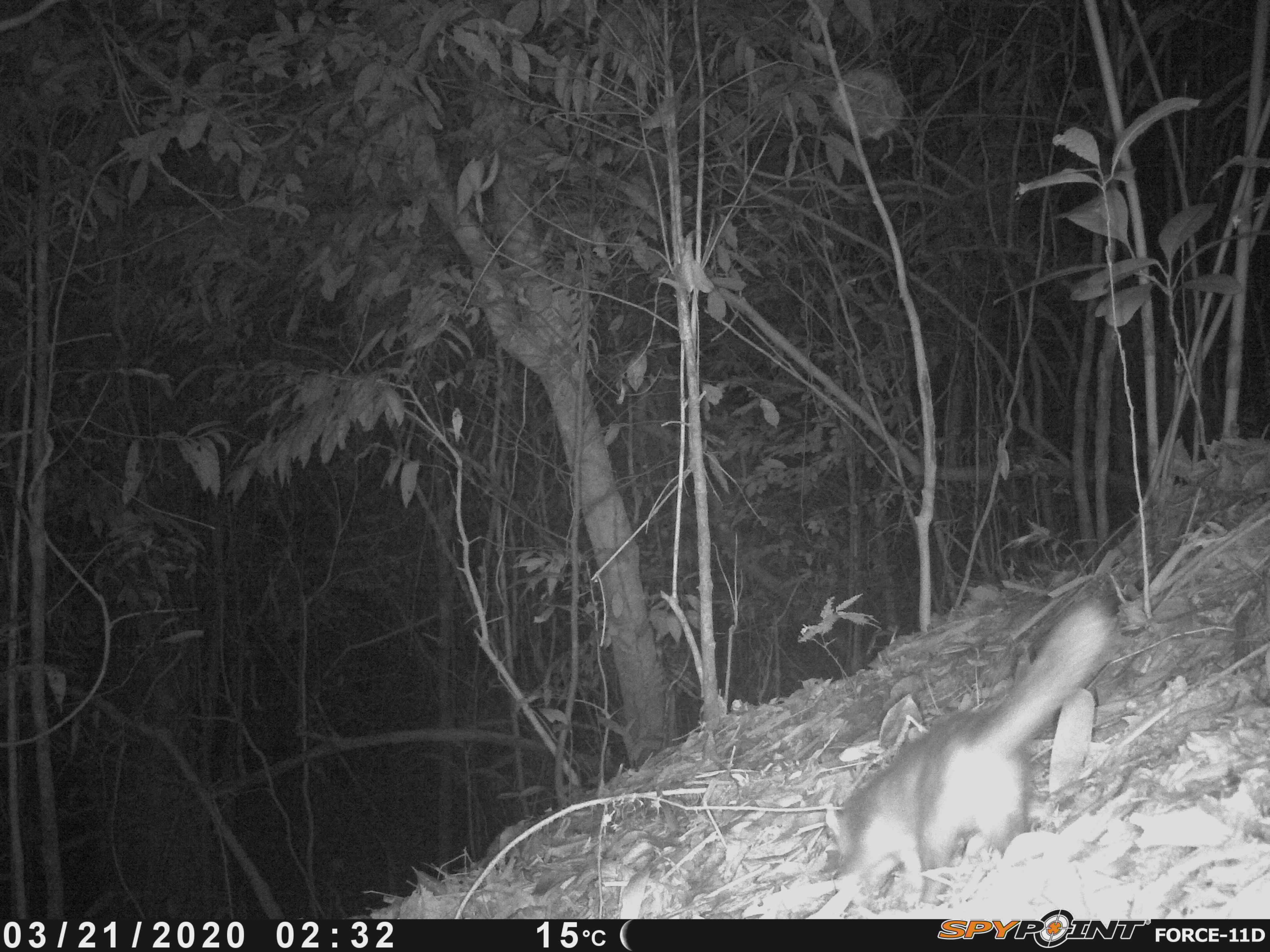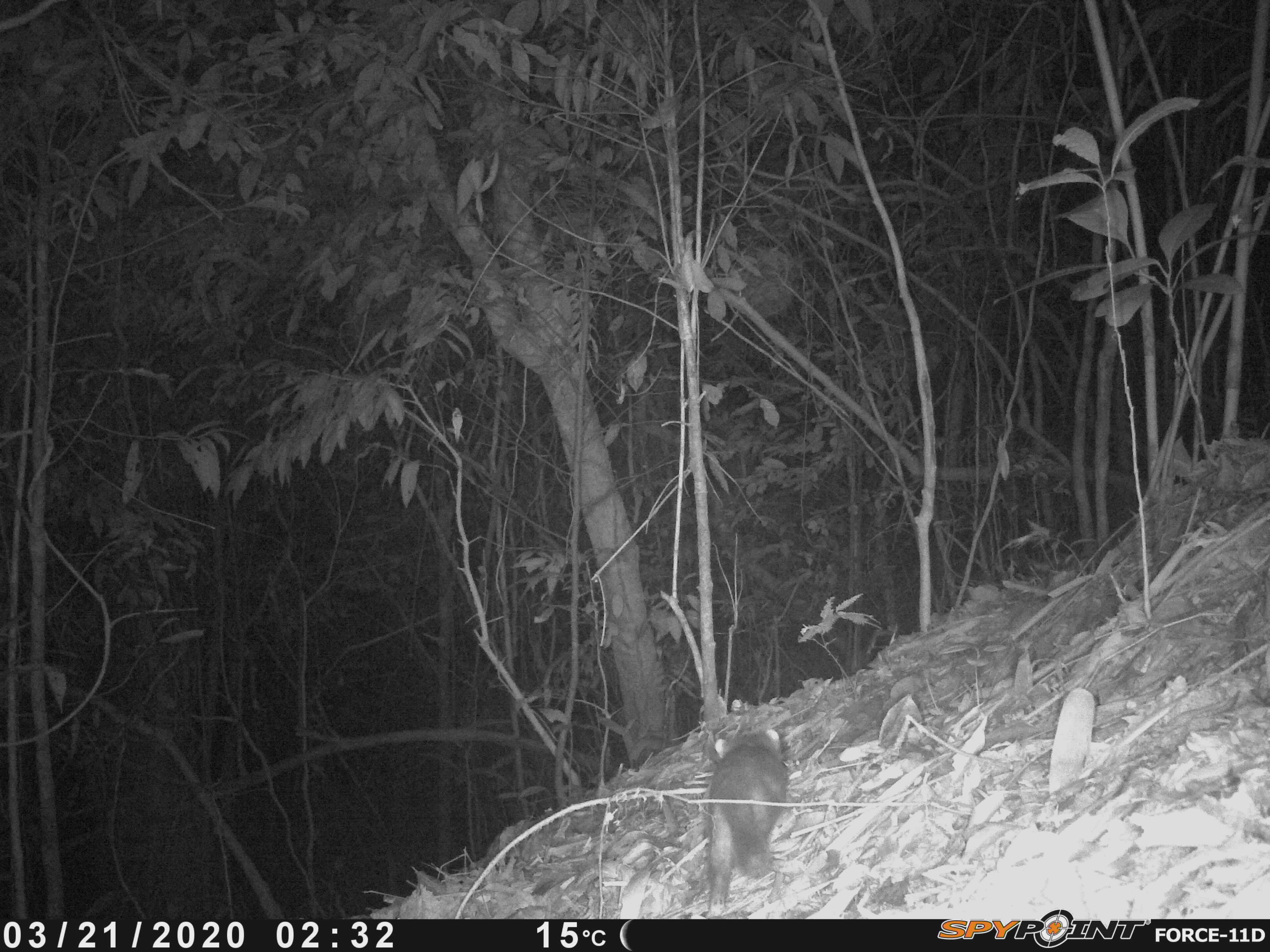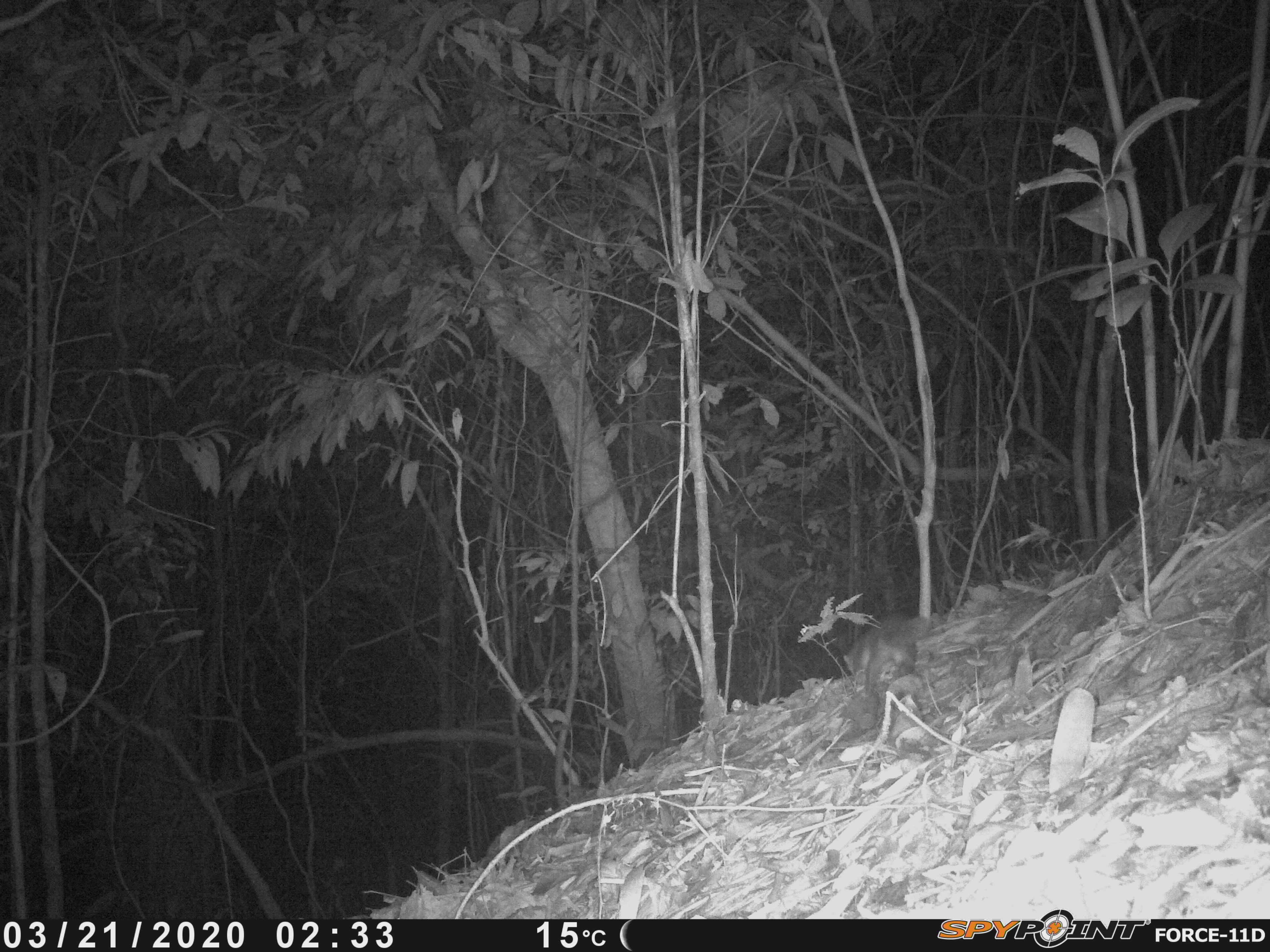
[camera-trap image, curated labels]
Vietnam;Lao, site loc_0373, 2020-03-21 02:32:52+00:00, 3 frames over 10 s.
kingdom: Animalia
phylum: Chordata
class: Mammalia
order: Carnivora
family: Mustelidae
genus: Melogale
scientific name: Melogale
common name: ferret badger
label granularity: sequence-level